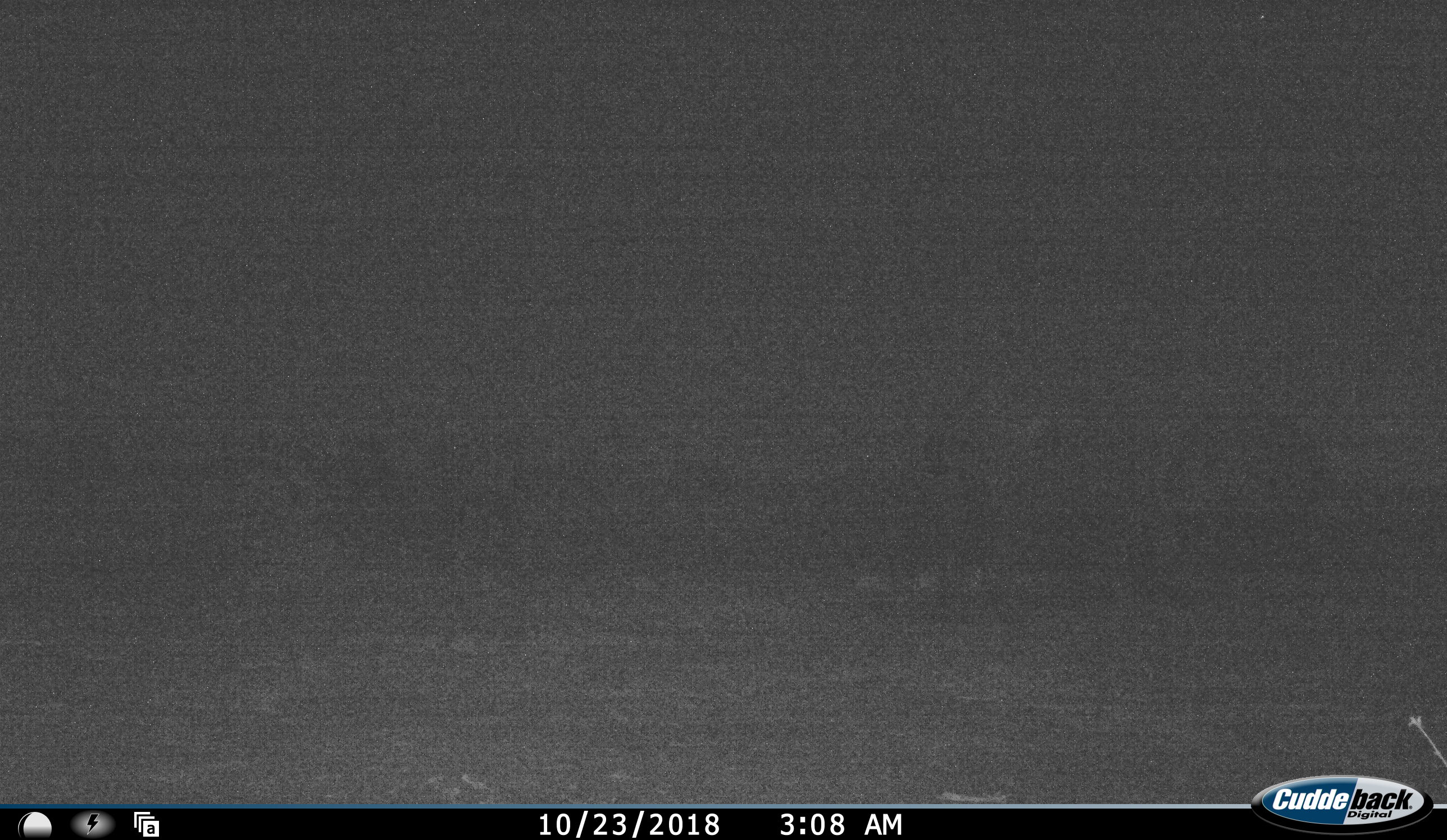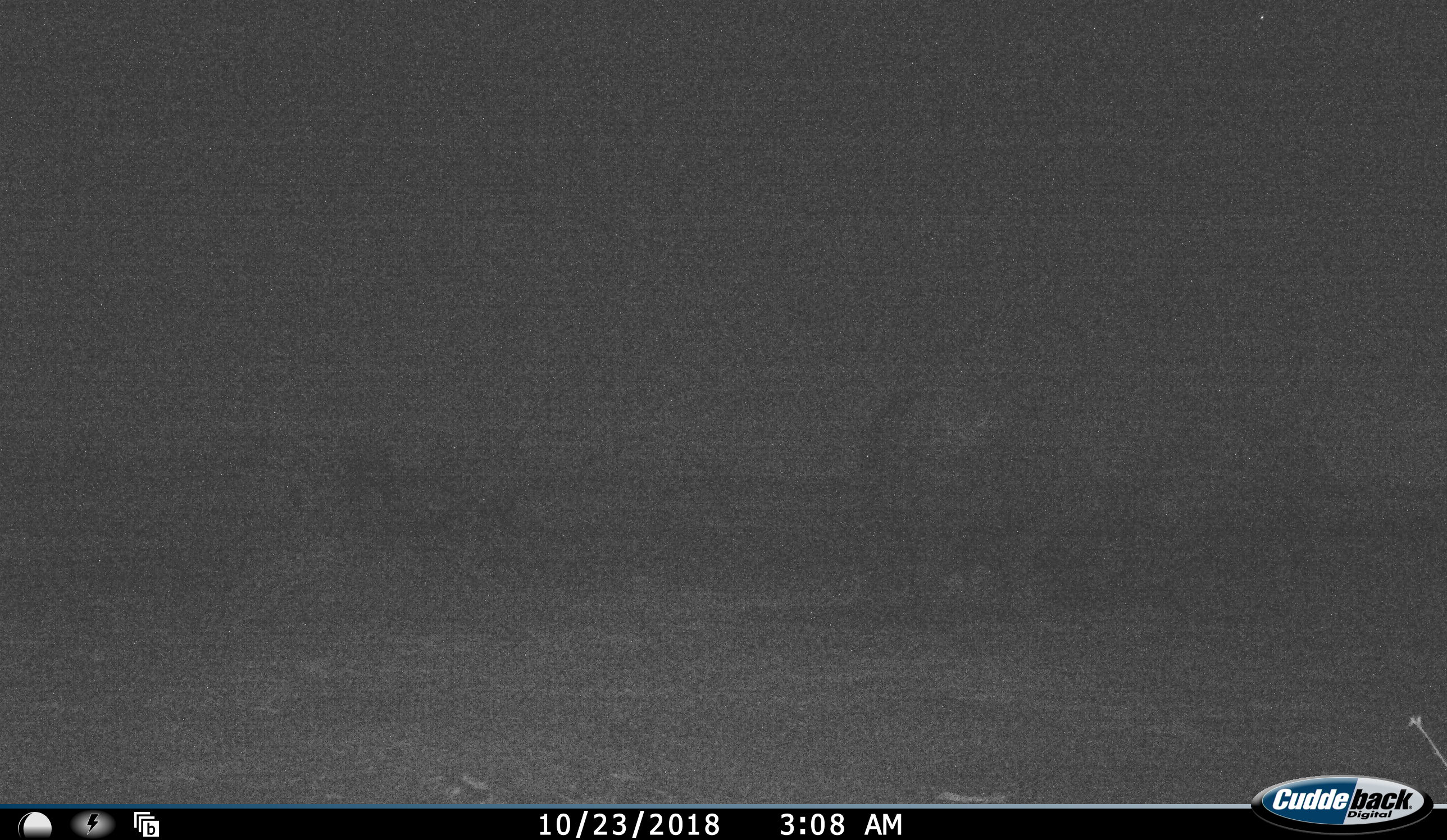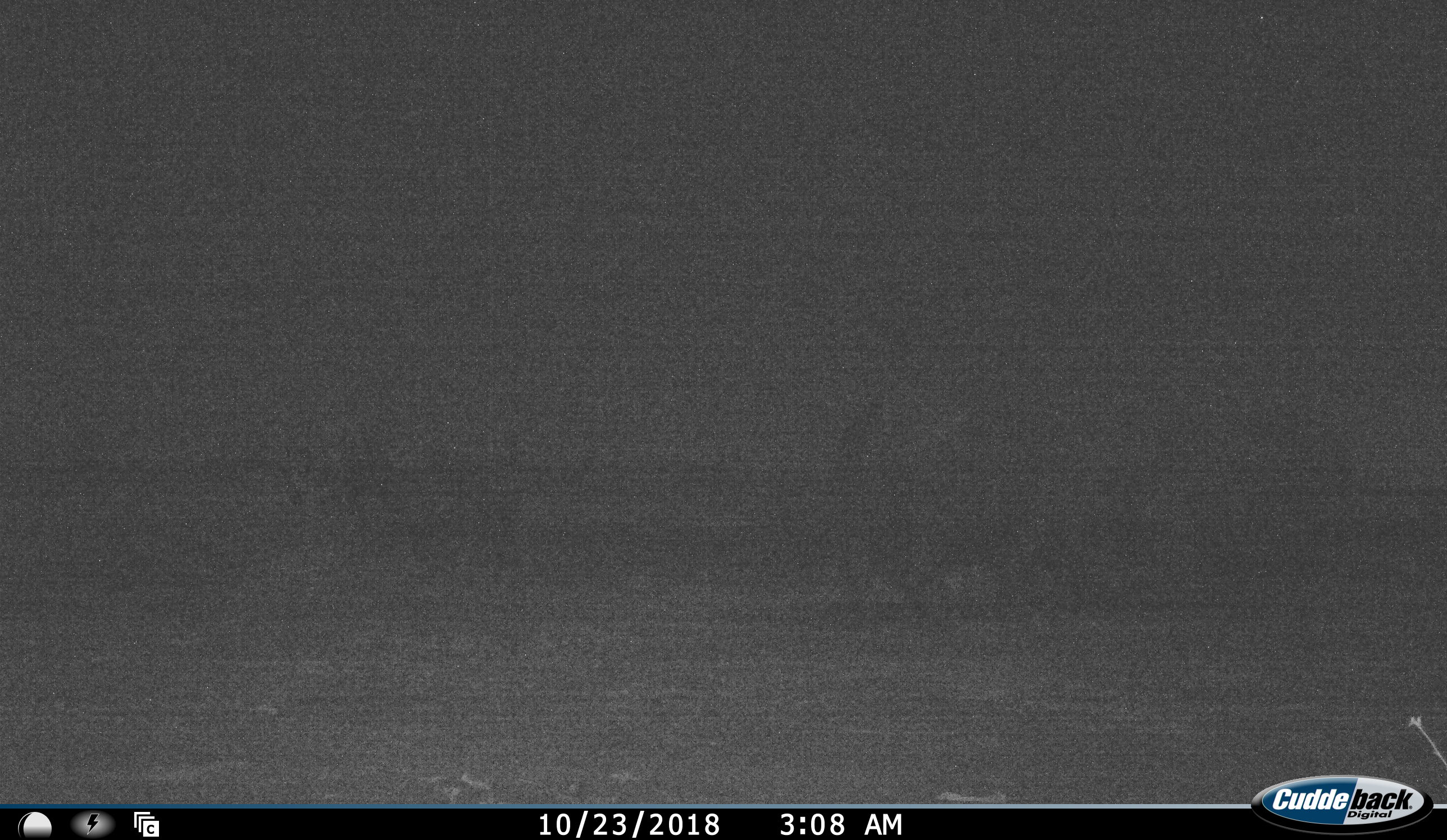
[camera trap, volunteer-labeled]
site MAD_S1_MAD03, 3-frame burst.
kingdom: Animalia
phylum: Chordata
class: Mammalia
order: Proboscidea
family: Elephantidae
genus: Loxodonta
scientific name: Loxodonta africana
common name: african bush elephant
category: elephant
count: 1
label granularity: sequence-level